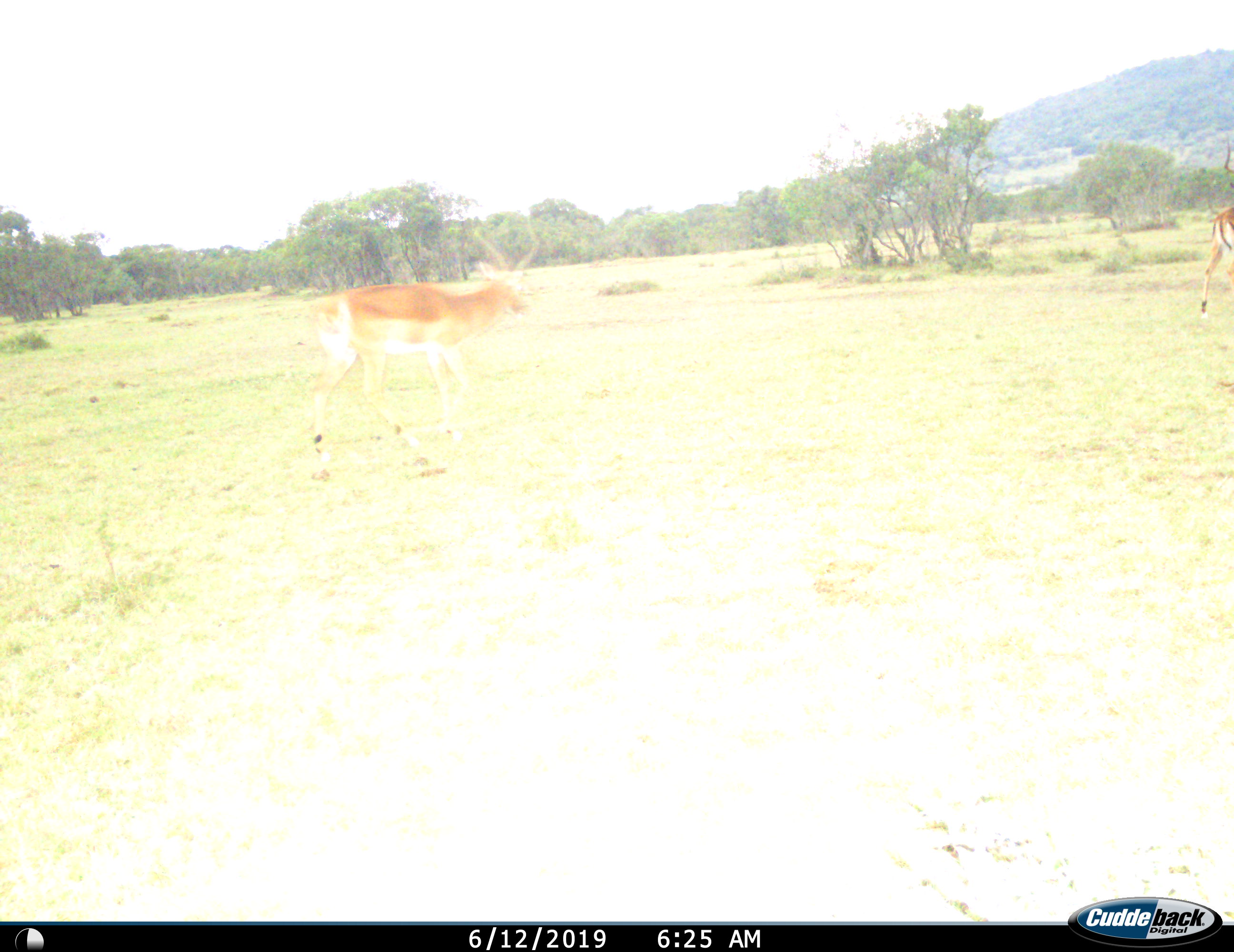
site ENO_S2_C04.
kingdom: Animalia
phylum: Chordata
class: Mammalia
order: Artiodactyla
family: Bovidae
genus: Aepyceros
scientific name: Aepyceros melampus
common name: impala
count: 2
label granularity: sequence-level